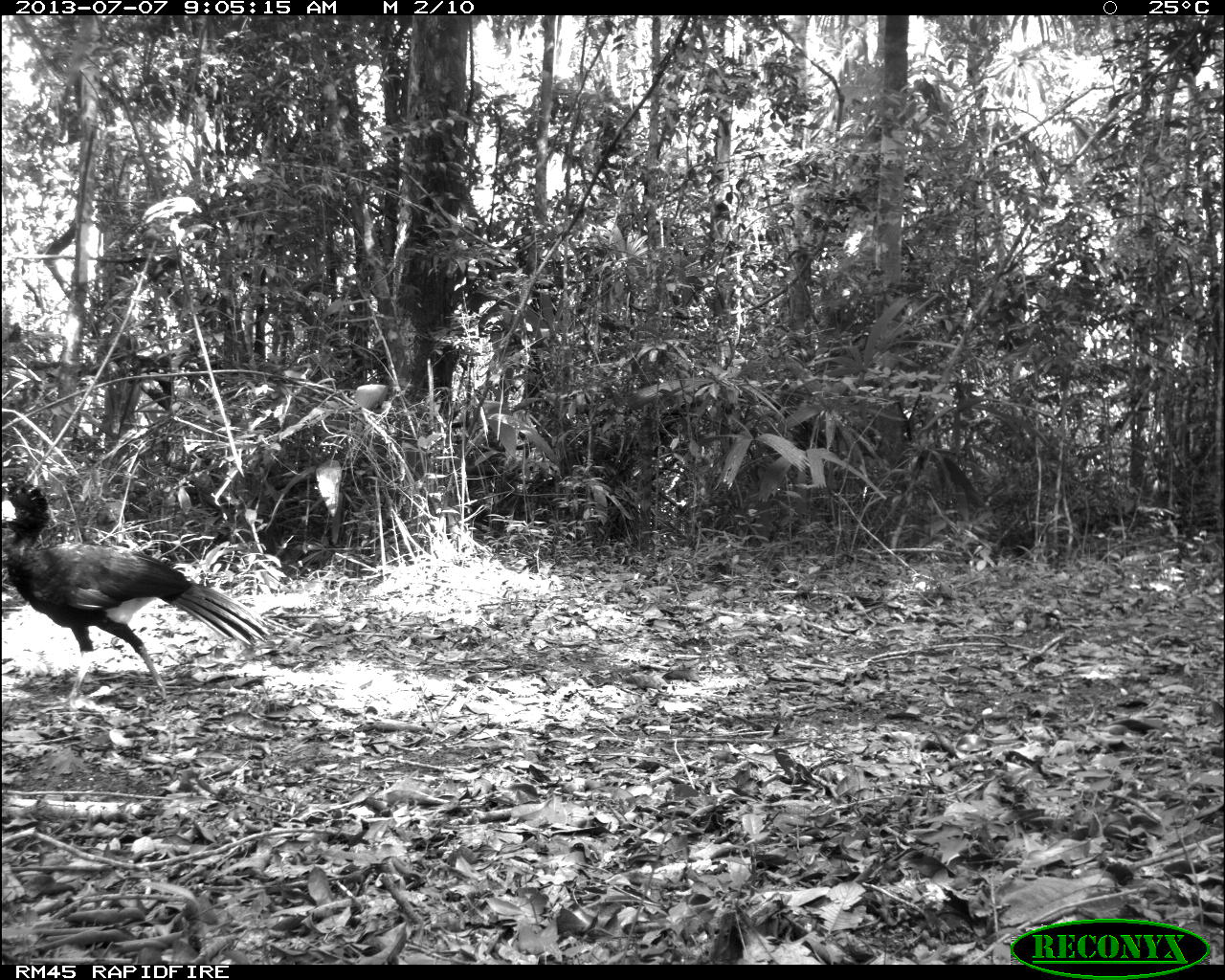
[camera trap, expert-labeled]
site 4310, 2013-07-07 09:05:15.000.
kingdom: Animalia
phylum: Chordata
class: Aves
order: Galliformes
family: Cracidae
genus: Crax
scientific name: Crax rubra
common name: great curassow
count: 1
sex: male